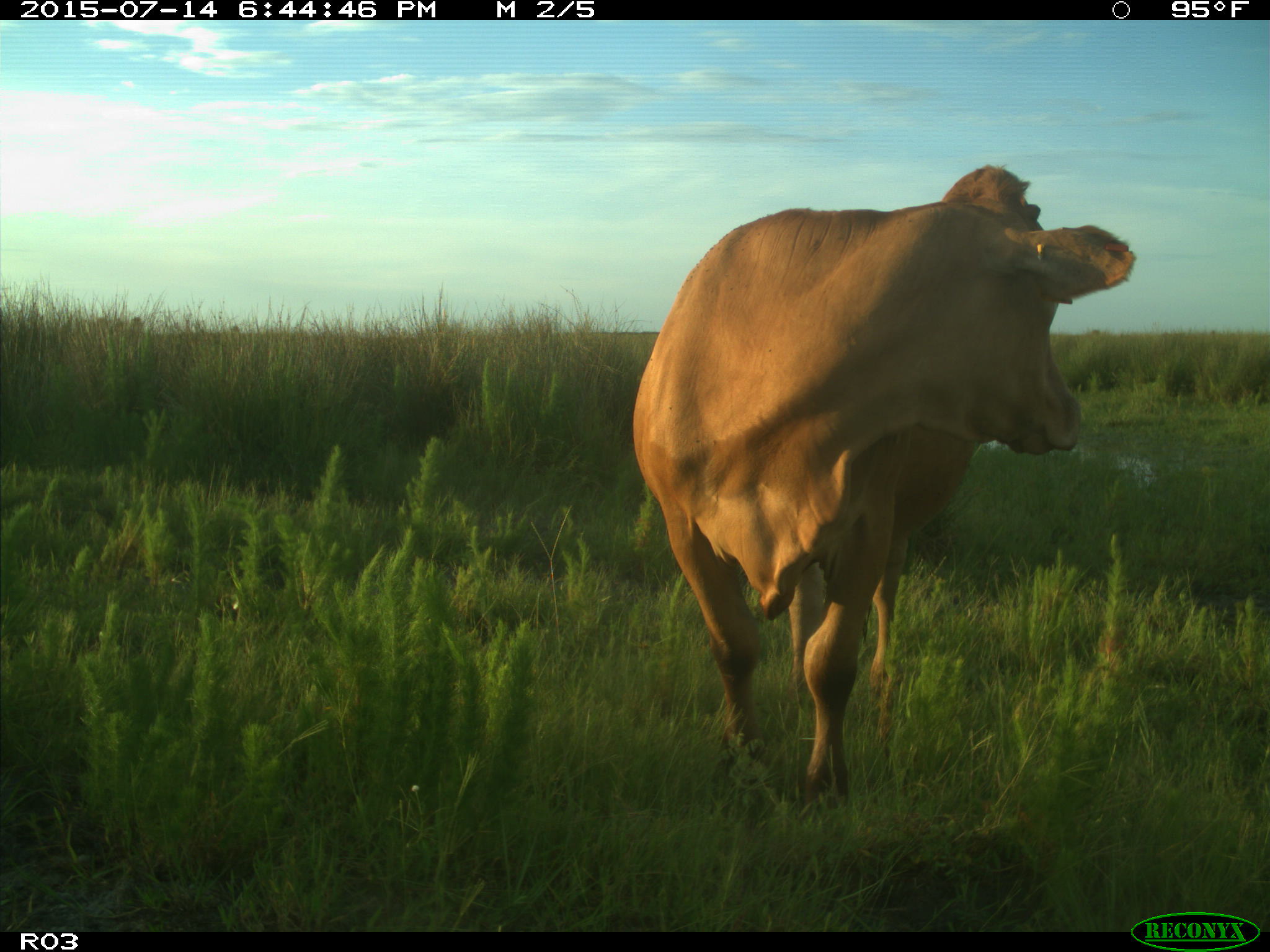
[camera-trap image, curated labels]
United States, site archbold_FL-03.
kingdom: Animalia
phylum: Chordata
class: Mammalia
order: Artiodactyla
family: Bovidae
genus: Bos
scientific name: Bos taurus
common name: domestic cow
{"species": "Bos taurus (domestic cow)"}